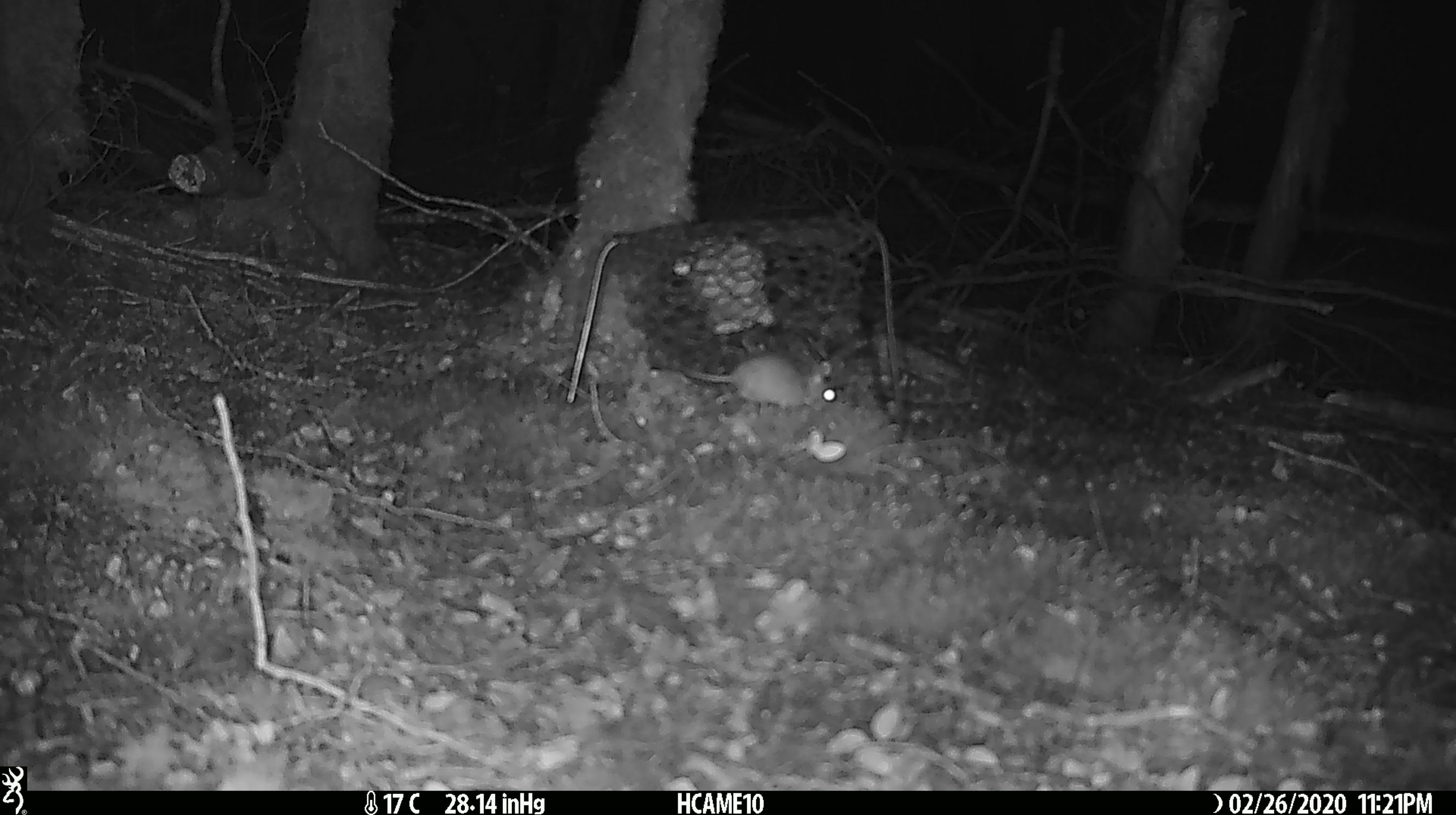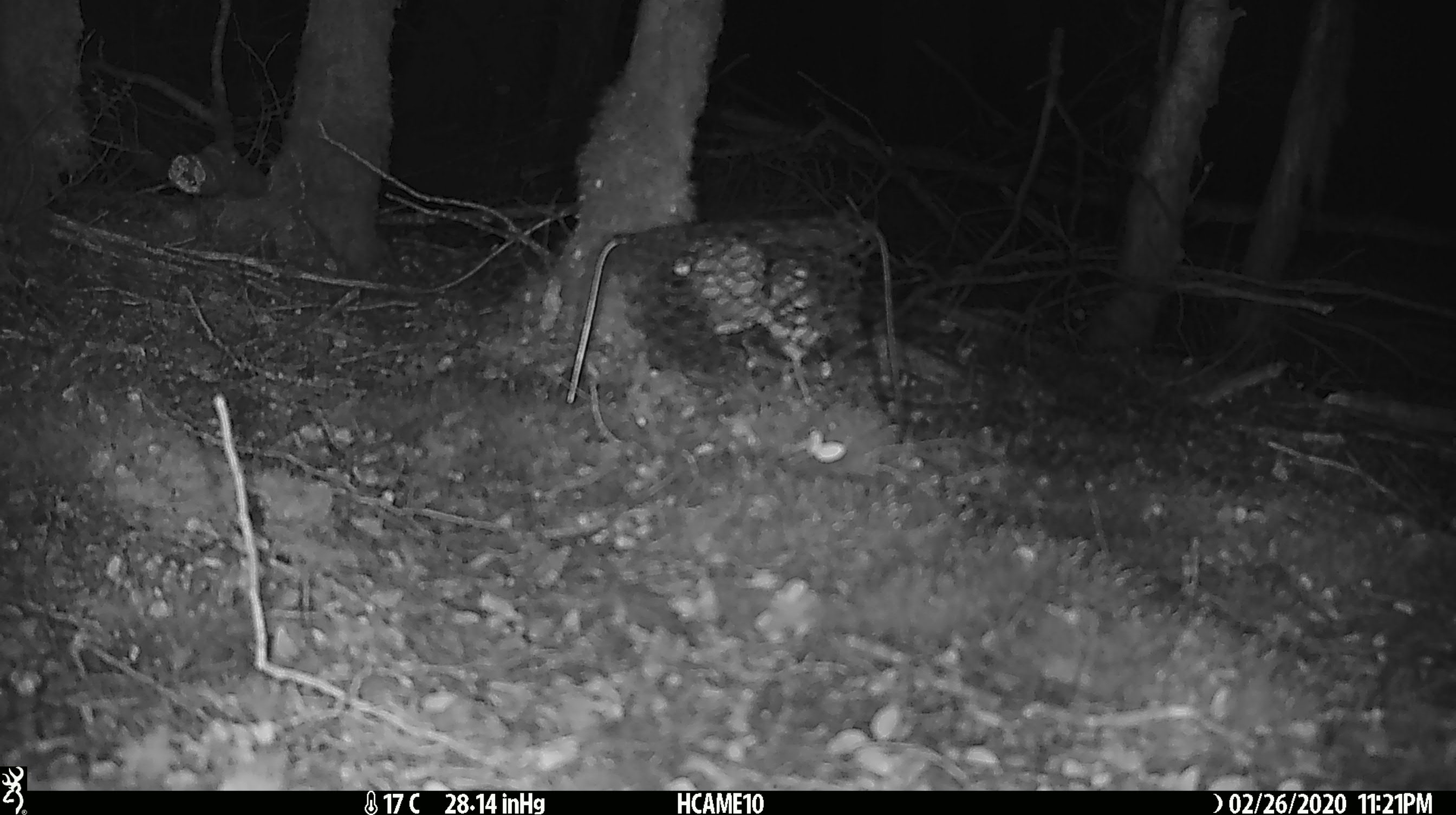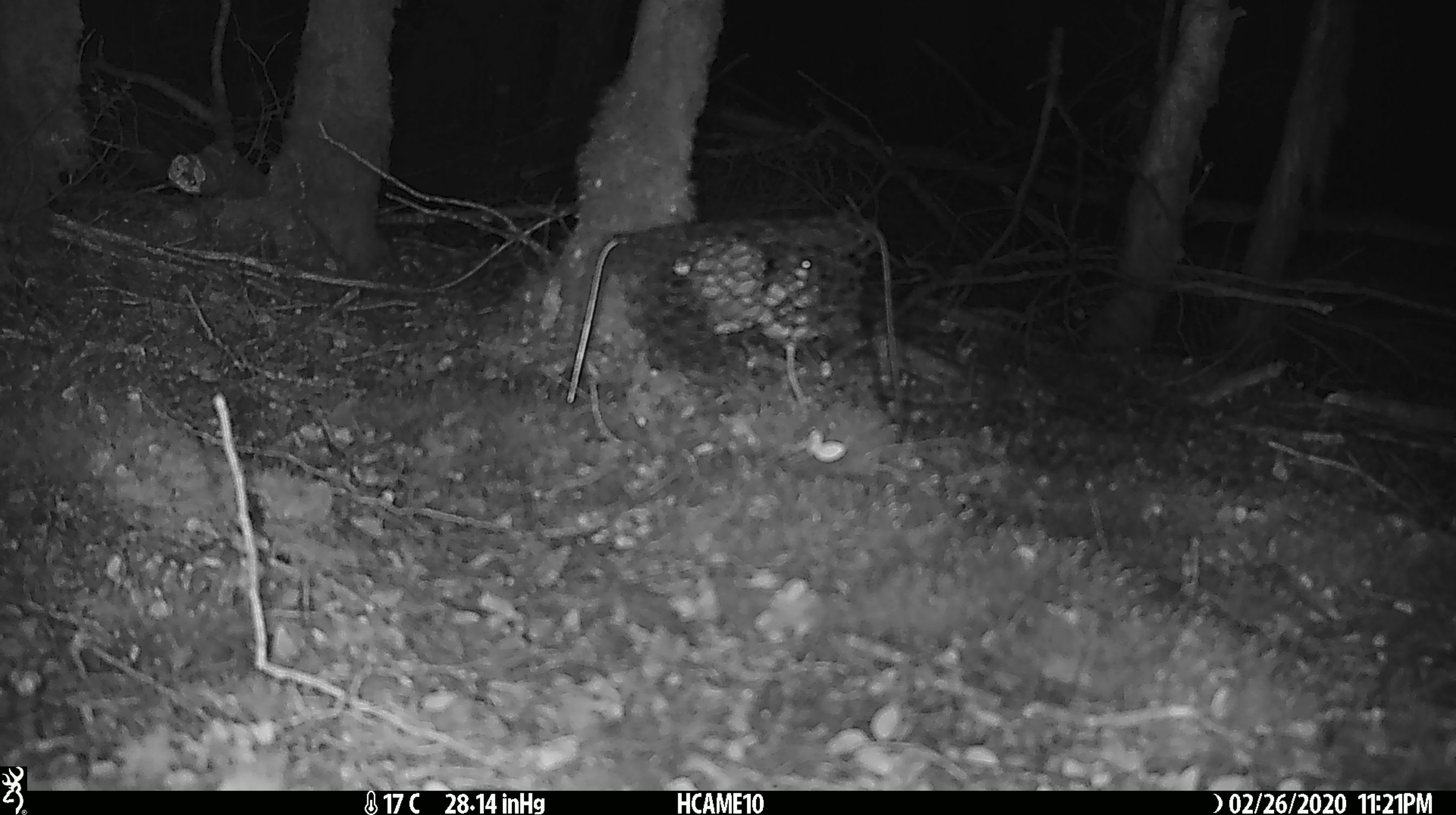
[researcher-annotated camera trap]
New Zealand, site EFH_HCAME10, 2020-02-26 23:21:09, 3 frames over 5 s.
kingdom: Animalia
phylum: Chordata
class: Mammalia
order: Rodentia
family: Muridae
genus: Mus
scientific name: Mus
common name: mouse